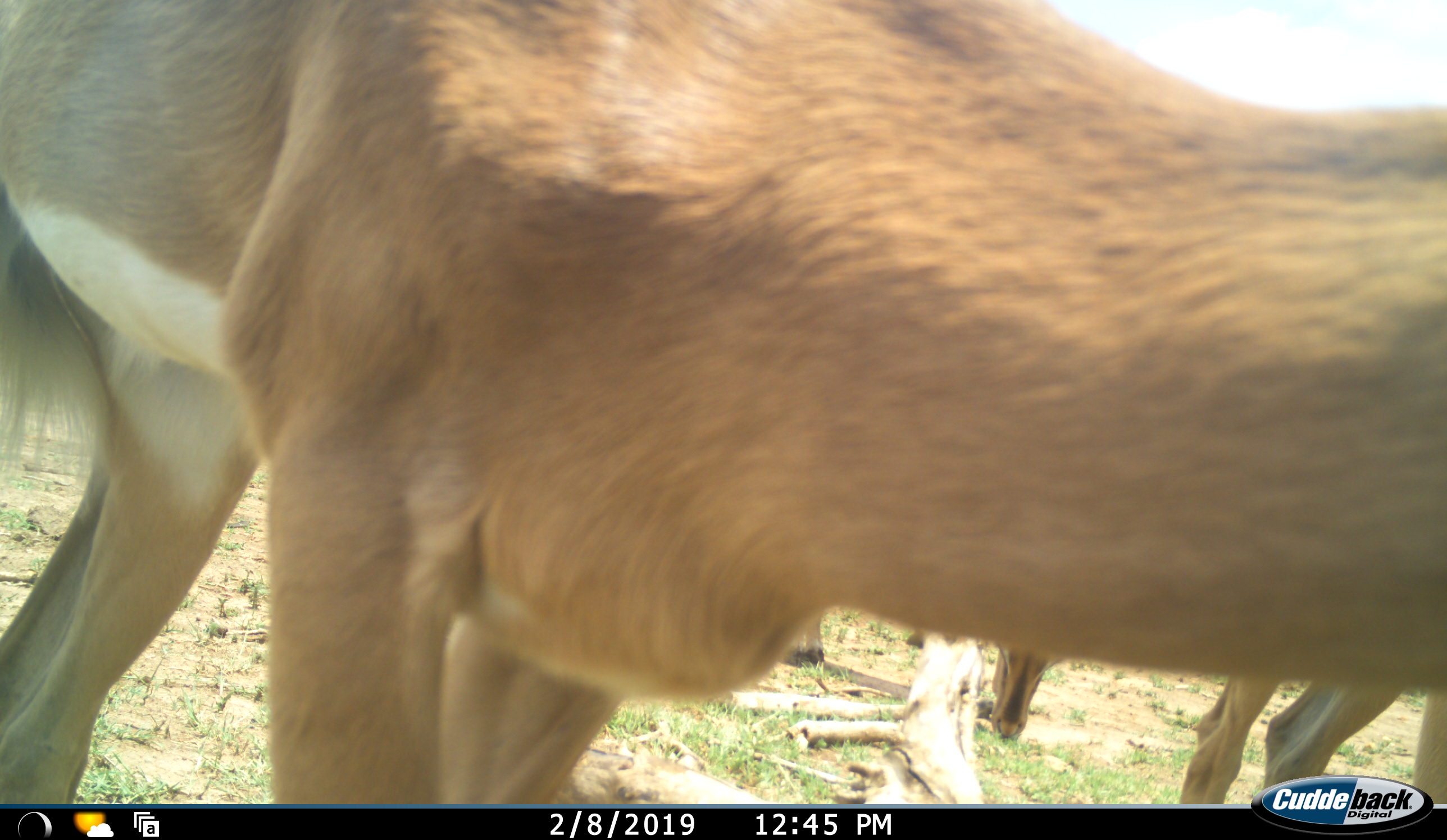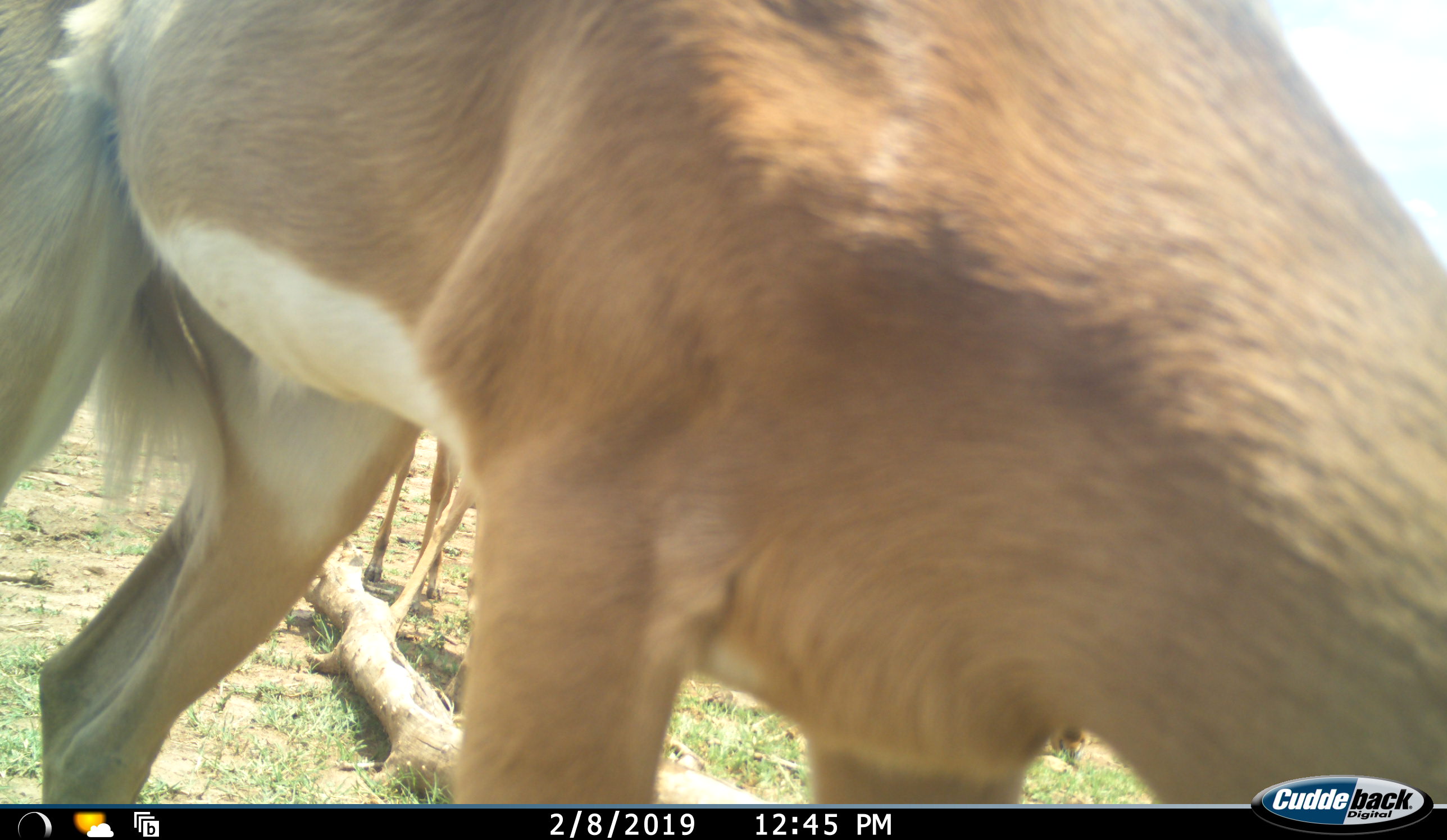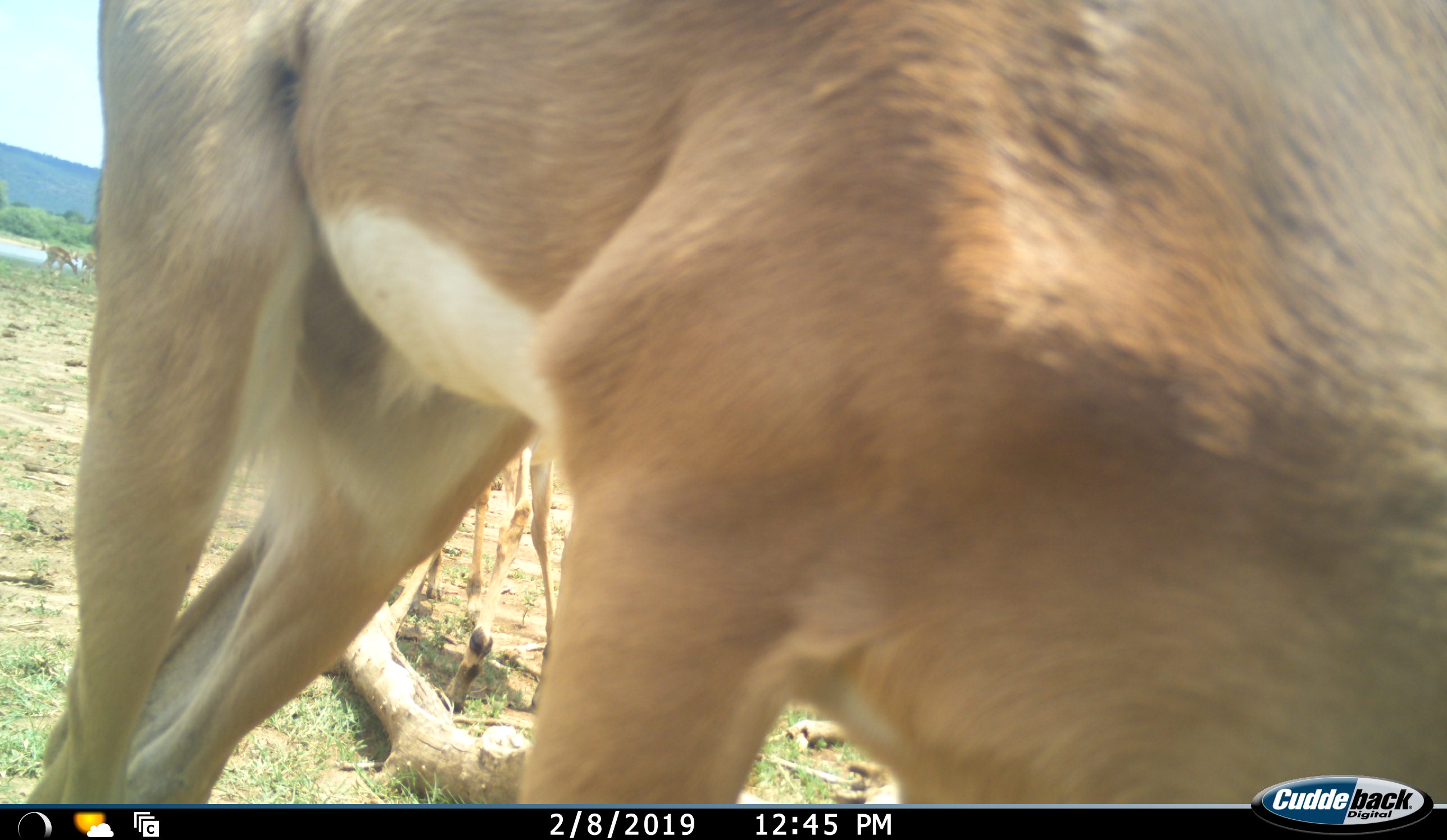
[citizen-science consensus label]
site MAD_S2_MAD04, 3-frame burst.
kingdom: Animalia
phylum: Chordata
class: Mammalia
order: Artiodactyla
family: Bovidae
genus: Aepyceros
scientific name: Aepyceros melampus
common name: impala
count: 4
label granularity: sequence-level